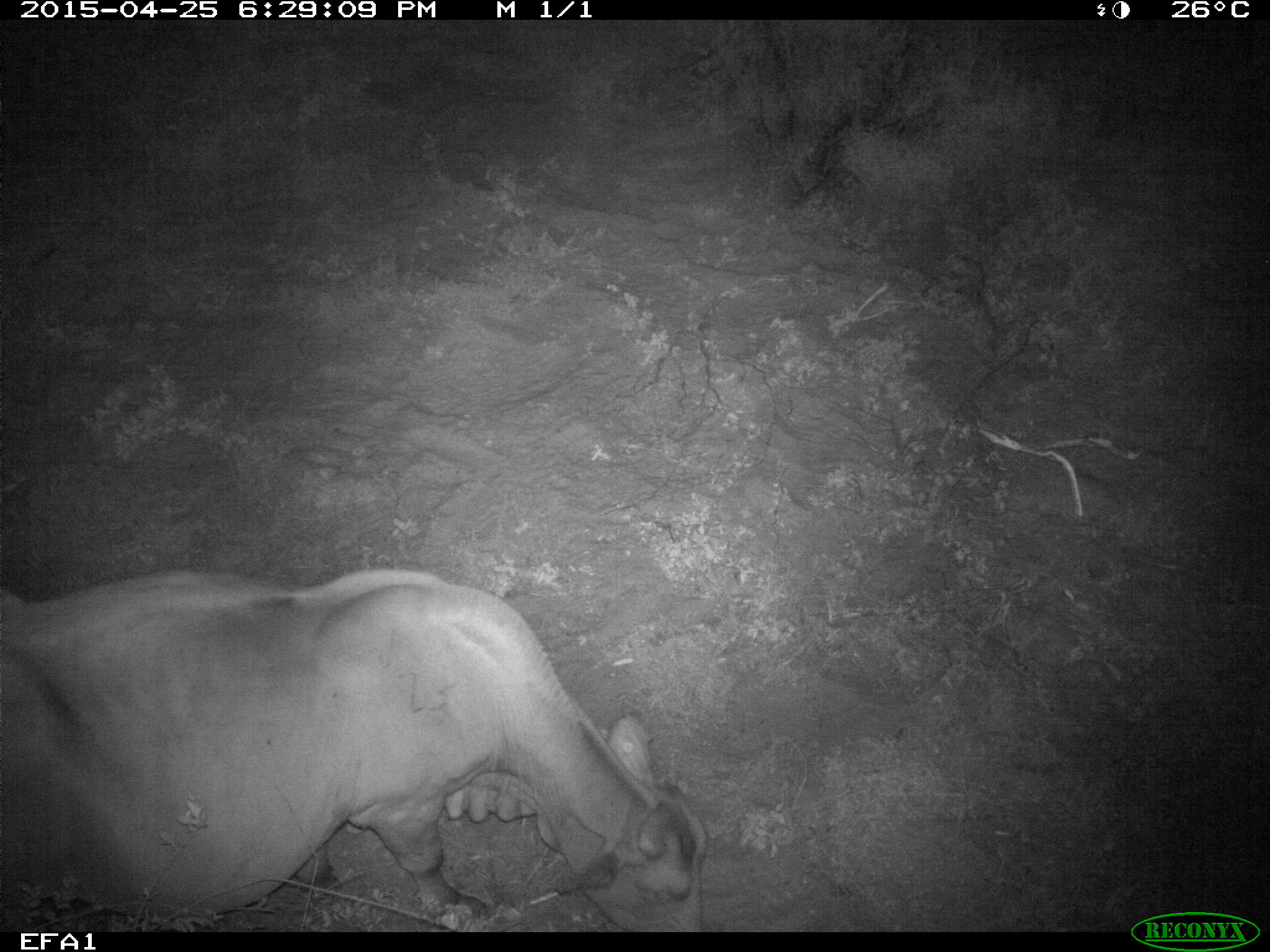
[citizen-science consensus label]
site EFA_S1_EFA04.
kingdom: Animalia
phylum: Chordata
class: Mammalia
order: Artiodactyla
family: Bovidae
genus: Tragelaphus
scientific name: Tragelaphus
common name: kudu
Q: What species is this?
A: Kudu (Tragelaphus).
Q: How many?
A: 1.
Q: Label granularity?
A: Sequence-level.